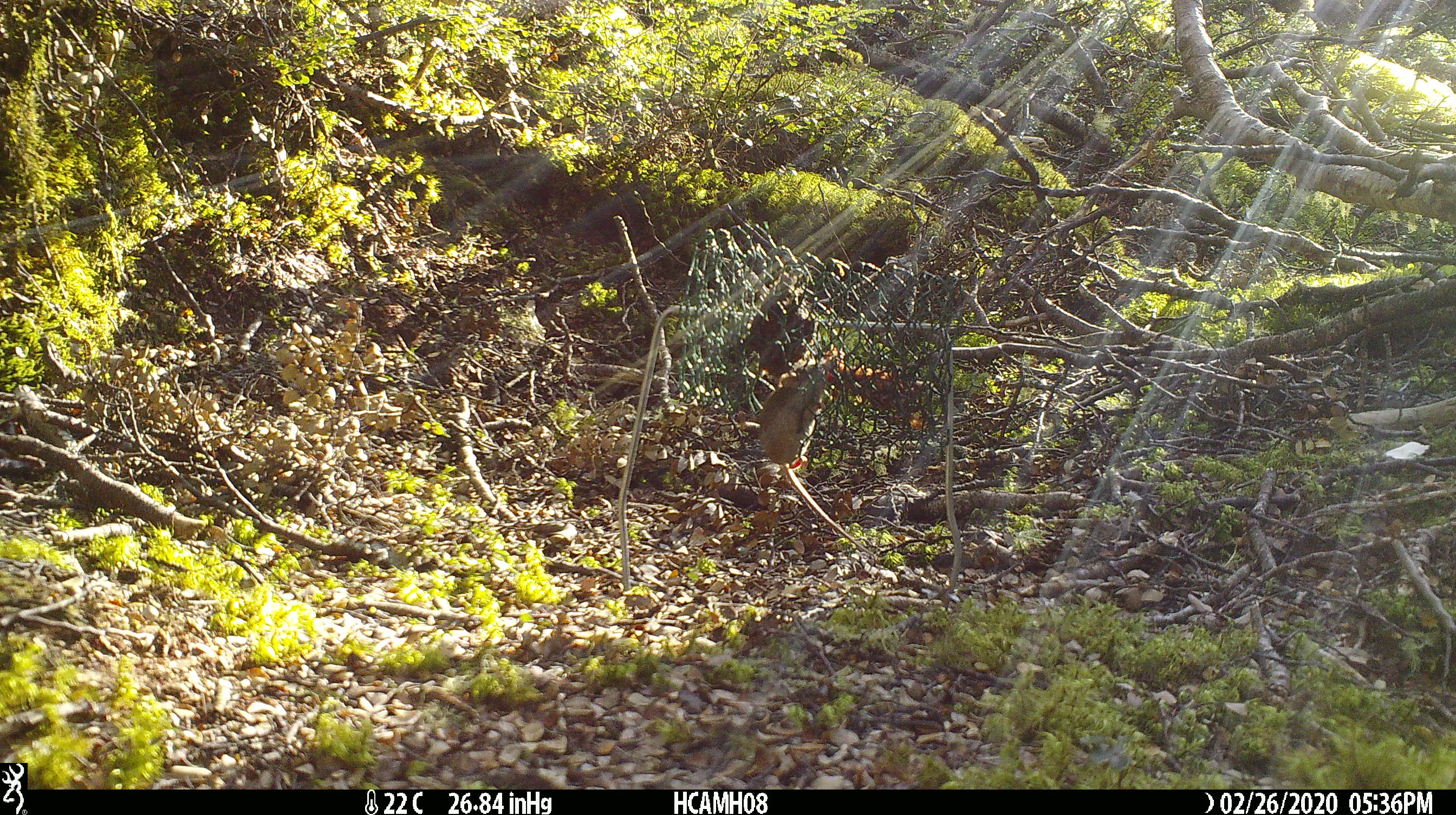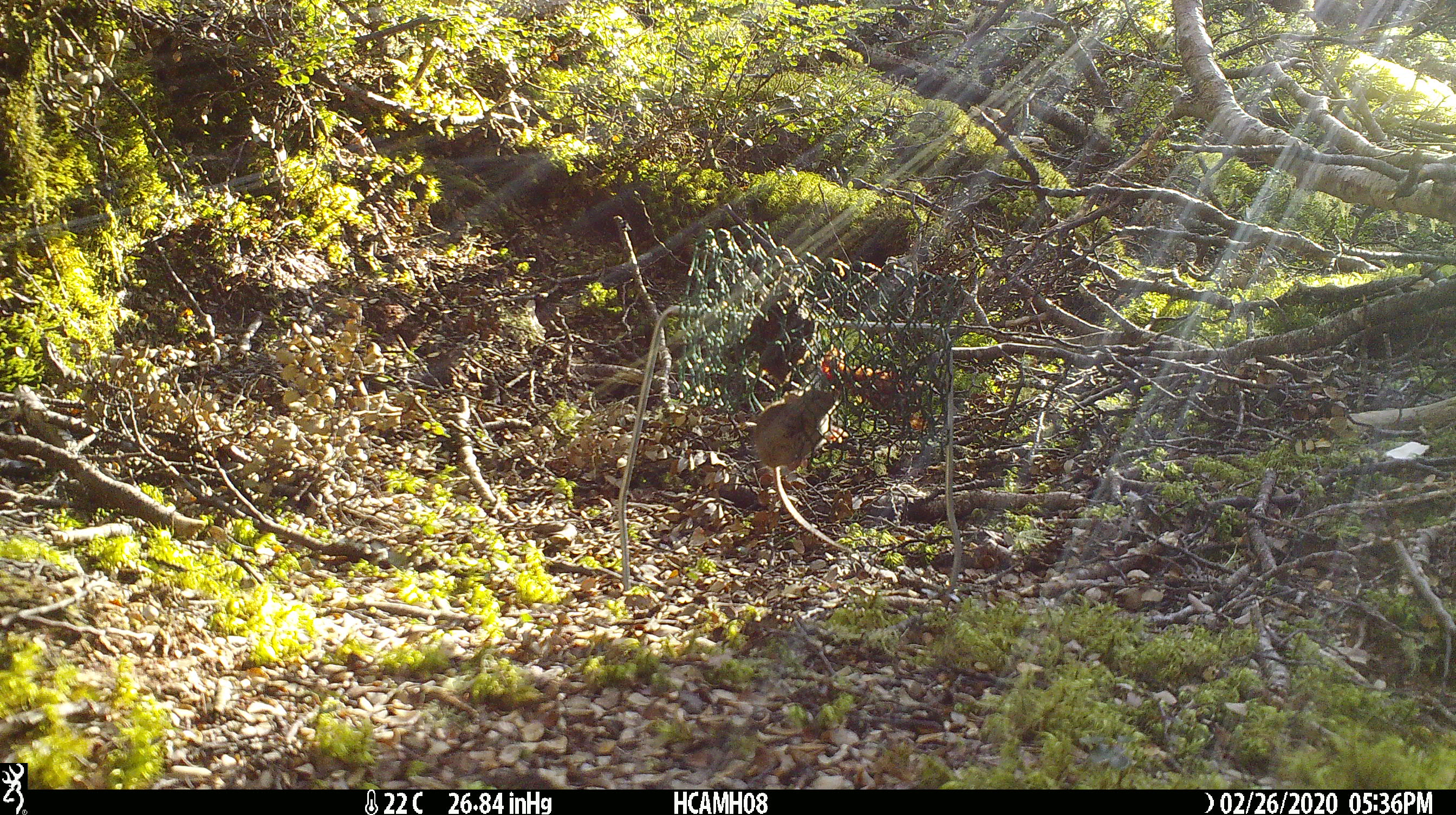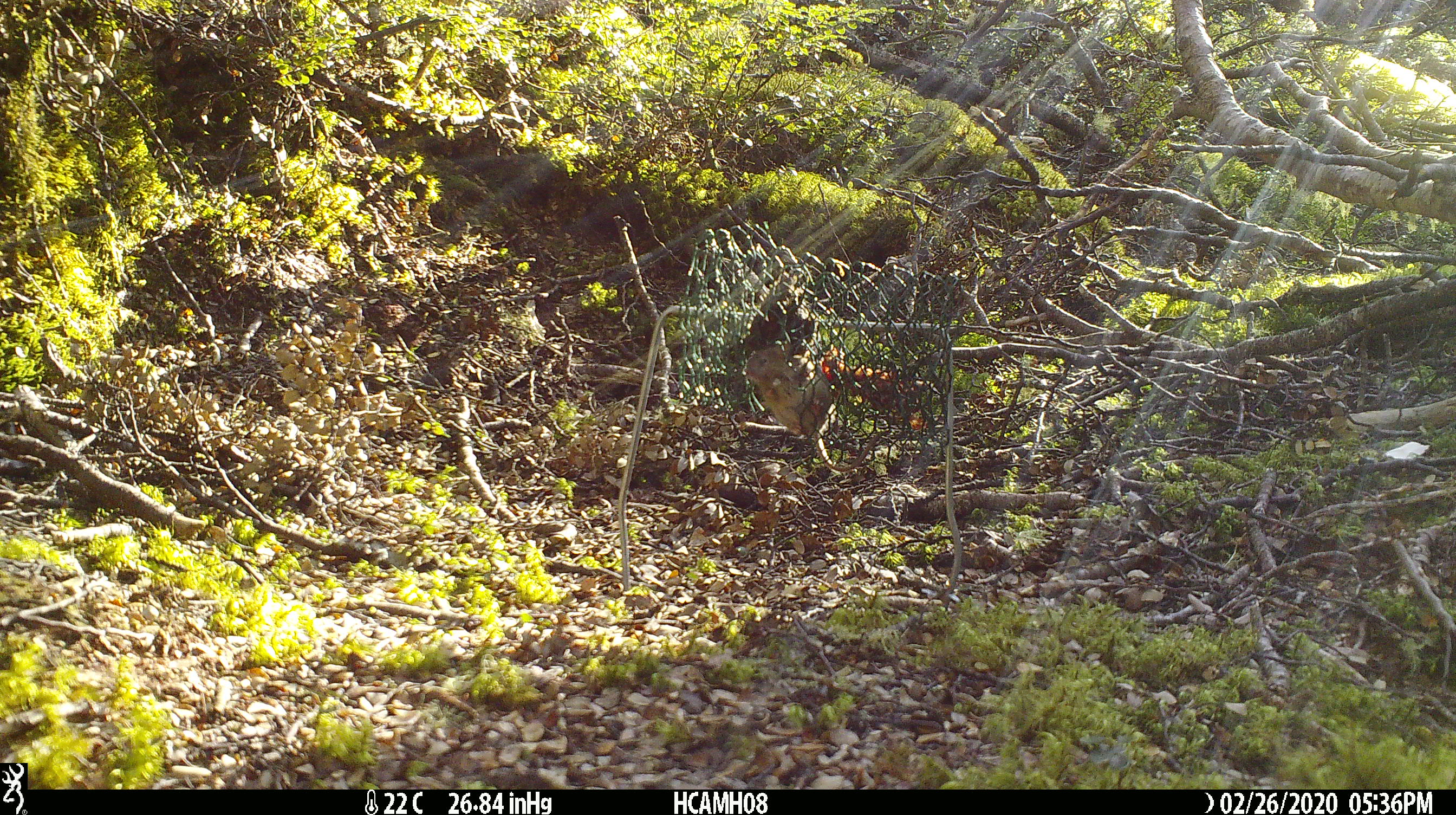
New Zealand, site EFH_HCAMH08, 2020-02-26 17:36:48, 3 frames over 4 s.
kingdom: Animalia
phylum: Chordata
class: Mammalia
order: Rodentia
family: Muridae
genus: Mus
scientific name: Mus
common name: mouse